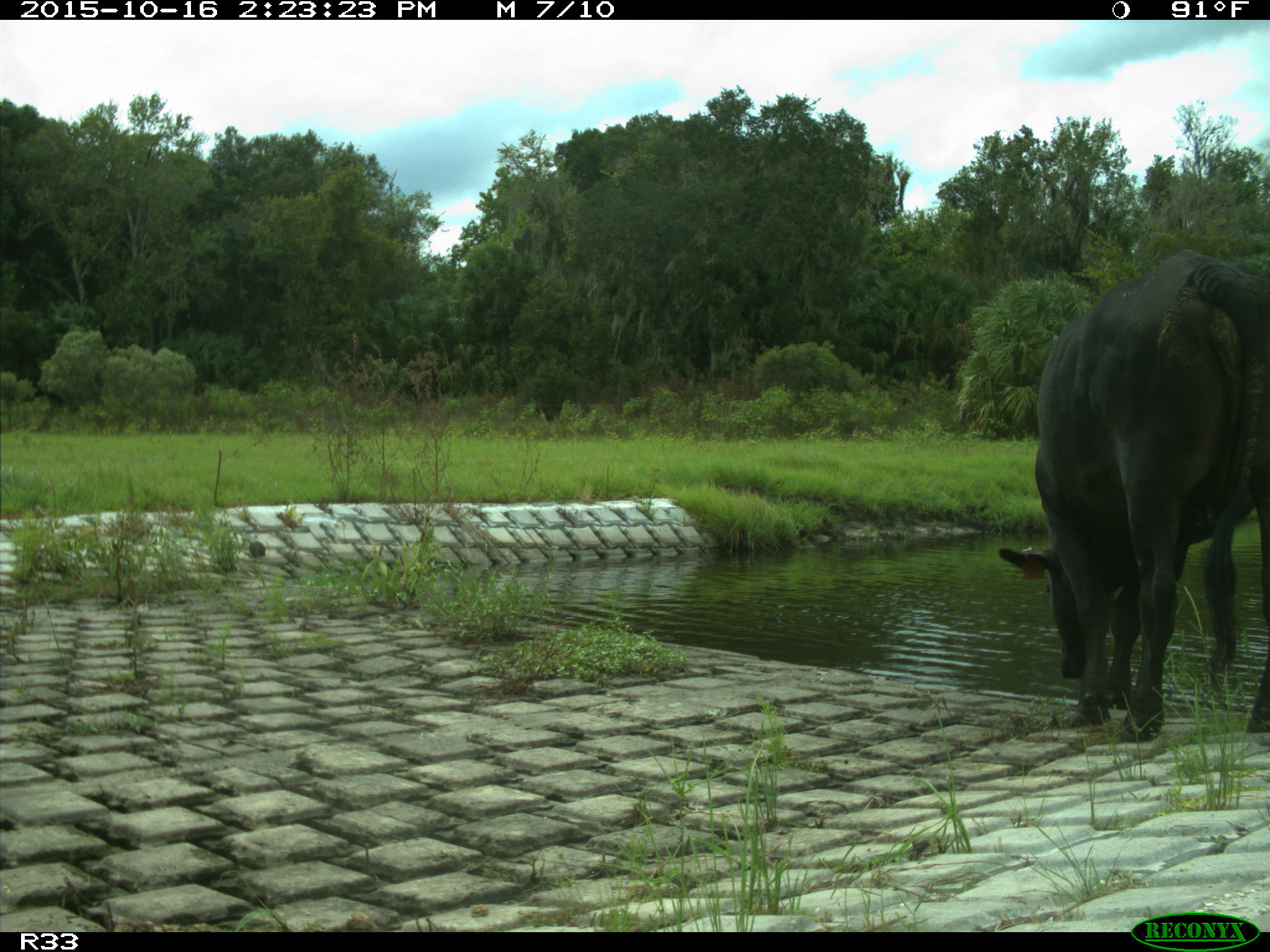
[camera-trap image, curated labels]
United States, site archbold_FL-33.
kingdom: Animalia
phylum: Chordata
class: Mammalia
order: Artiodactyla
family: Bovidae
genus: Bos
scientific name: Bos taurus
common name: domestic cow